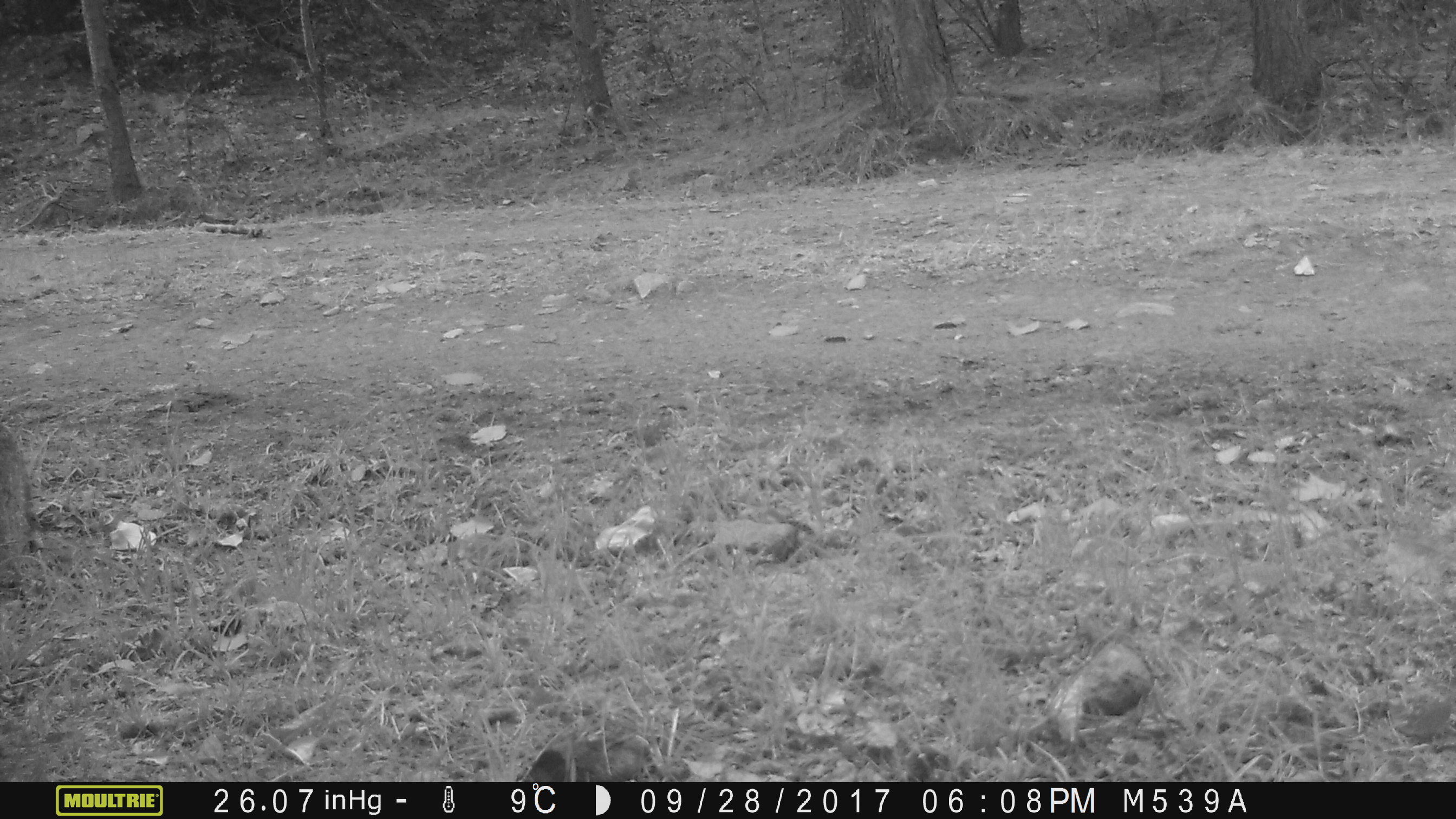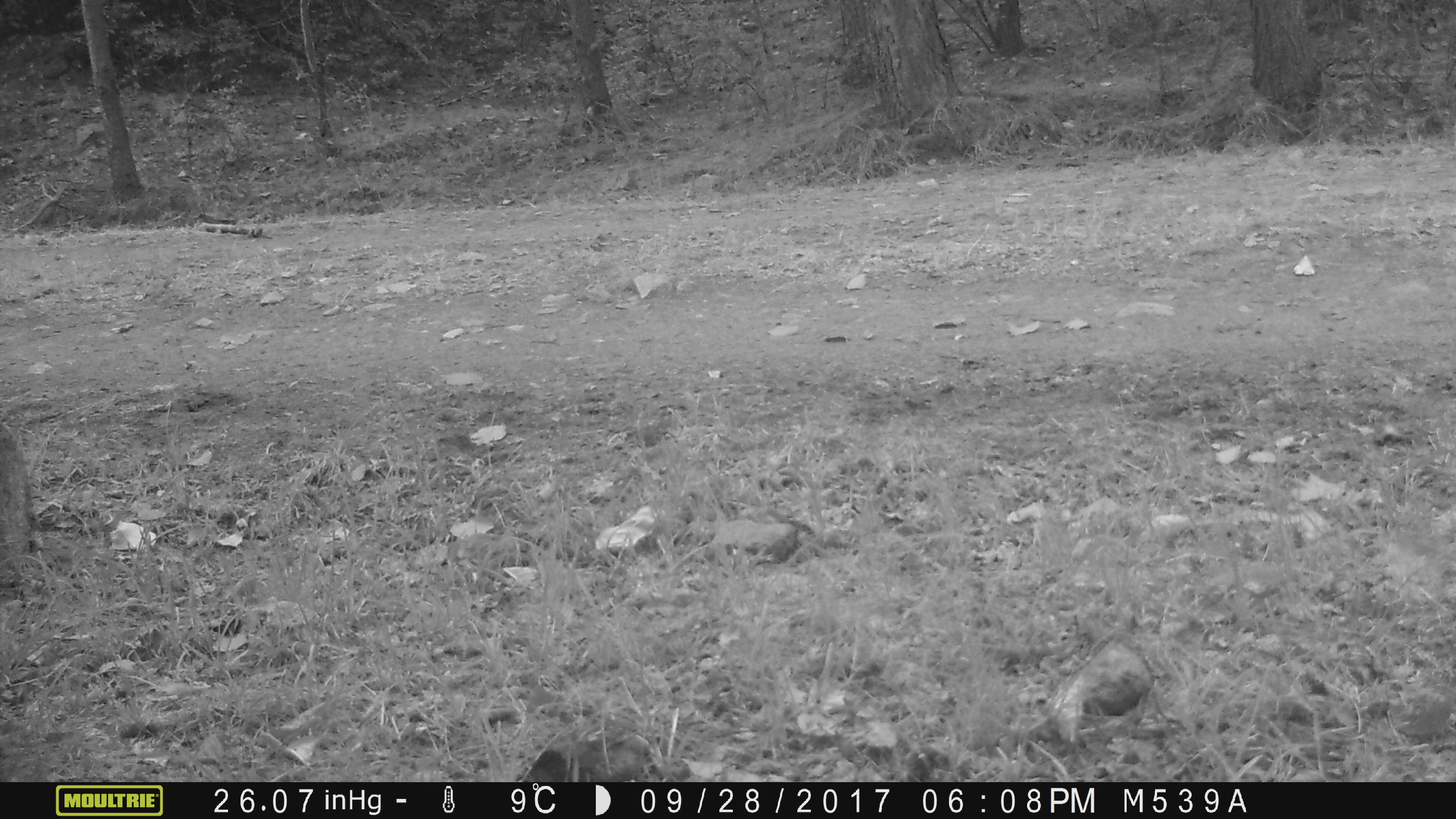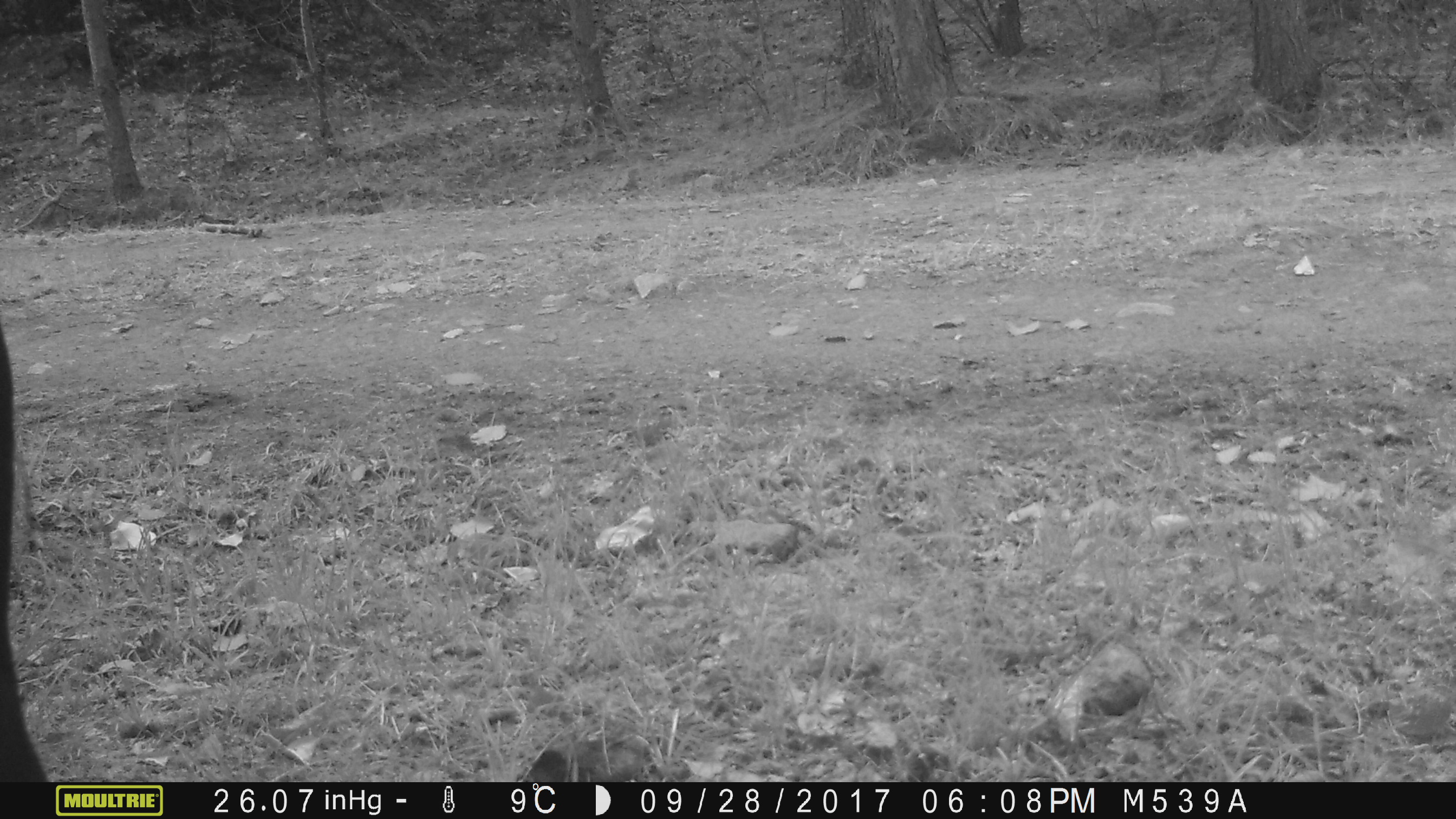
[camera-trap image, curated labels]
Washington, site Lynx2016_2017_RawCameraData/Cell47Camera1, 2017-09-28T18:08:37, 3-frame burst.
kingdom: Animalia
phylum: Chordata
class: Mammalia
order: Artiodactyla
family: Bovidae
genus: Bos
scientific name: Bos taurus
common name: domestic cattle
Domestic cattle (Bos taurus). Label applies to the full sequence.